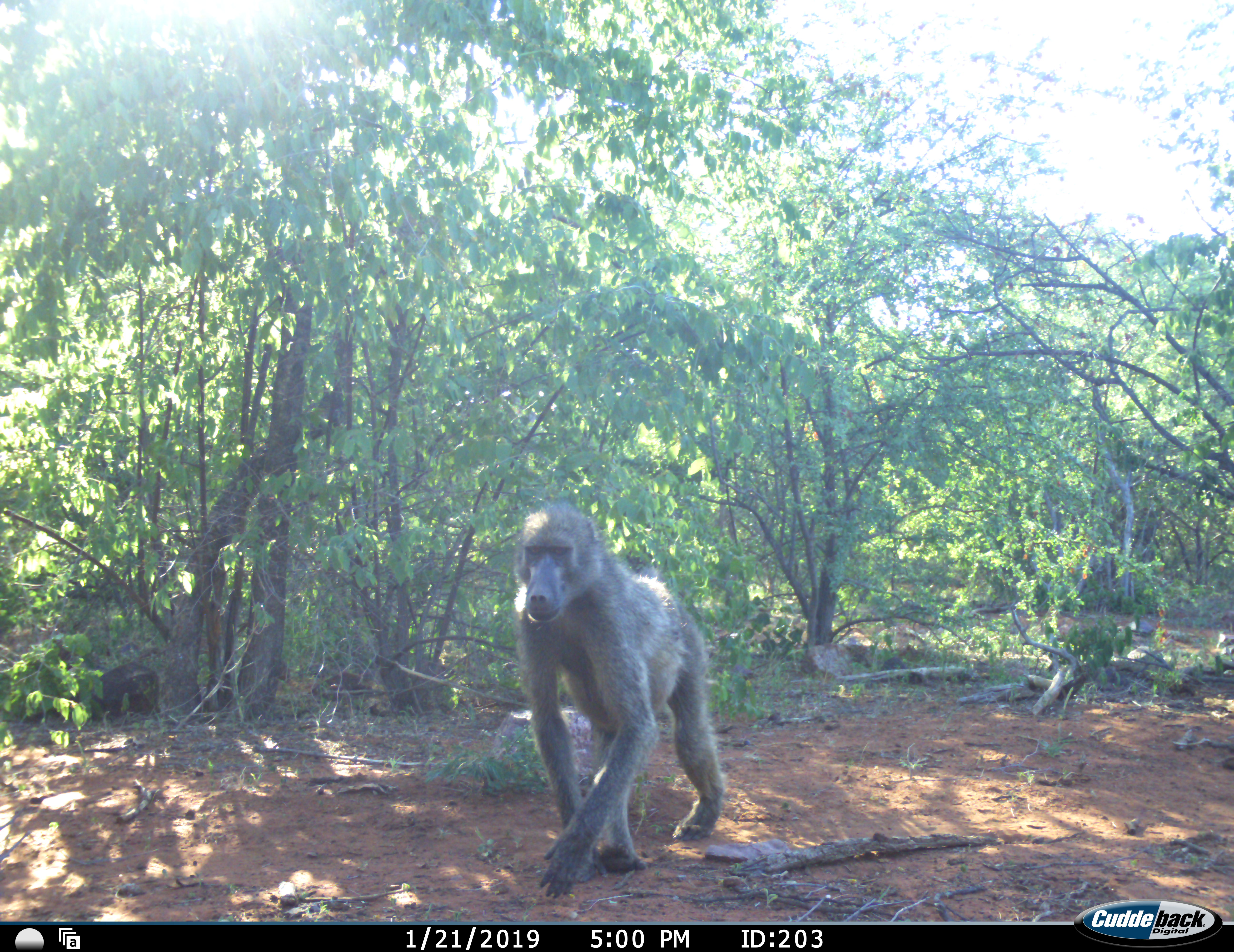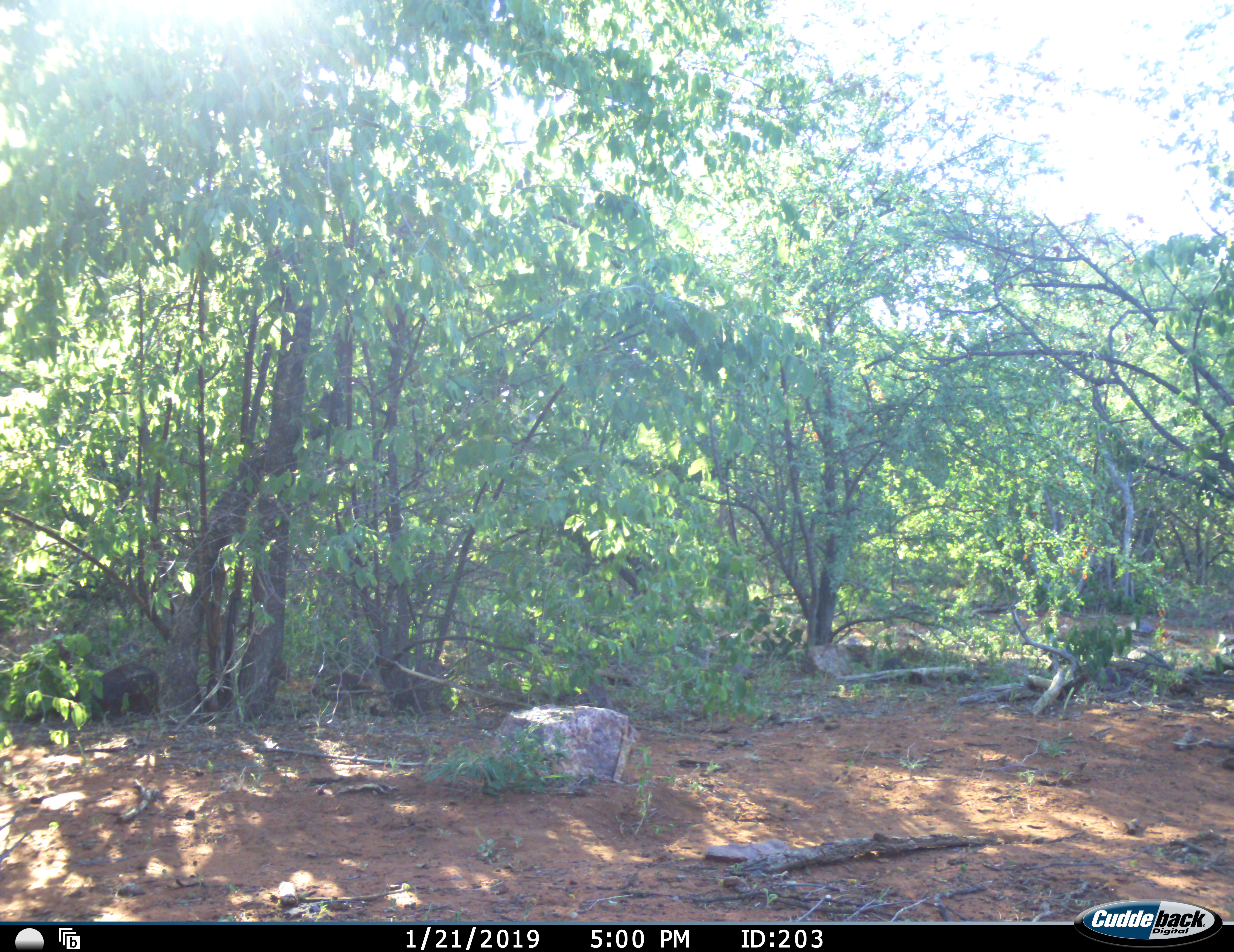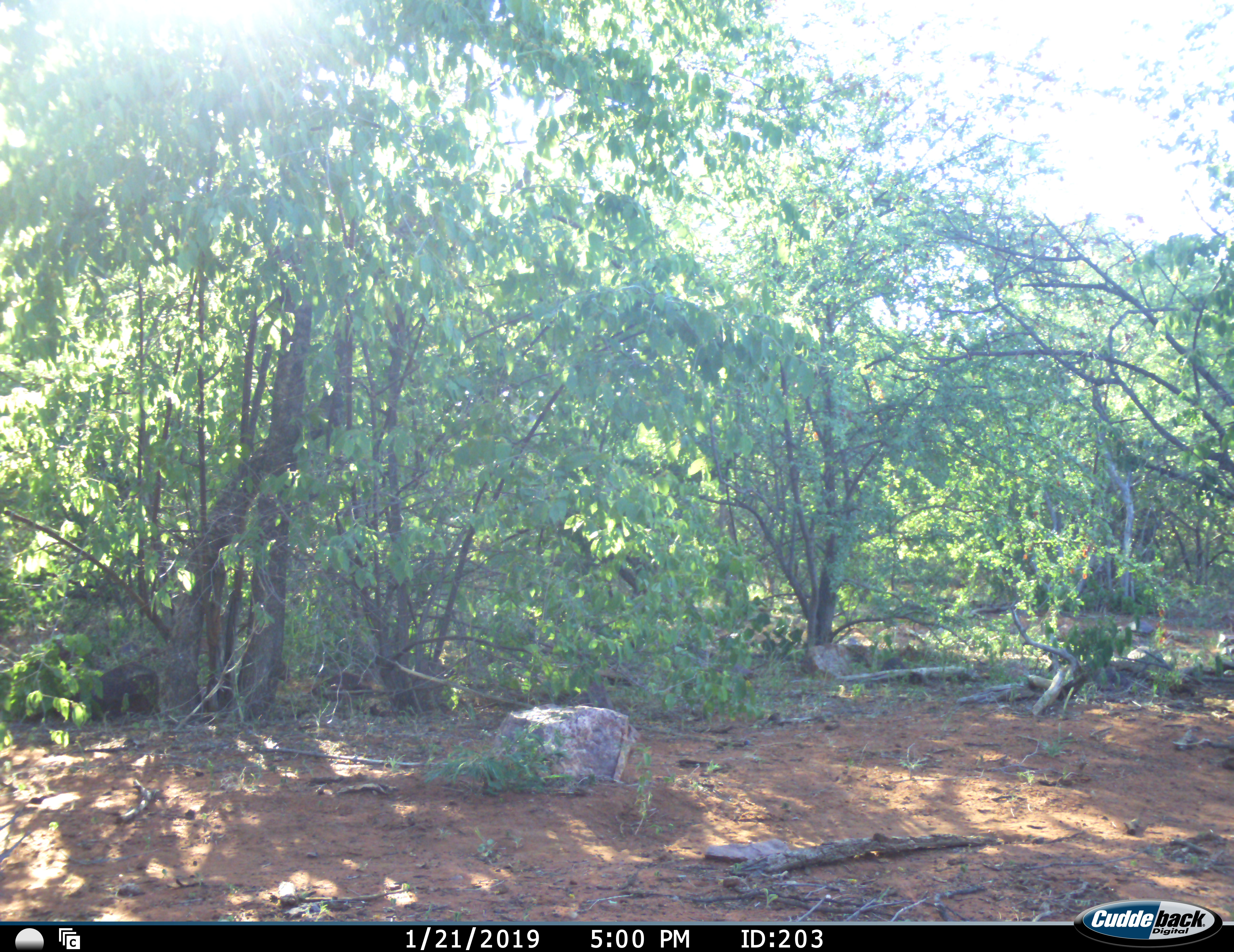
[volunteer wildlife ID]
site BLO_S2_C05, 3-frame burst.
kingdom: Animalia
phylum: Chordata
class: Mammalia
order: Primates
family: Cercopithecidae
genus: Papio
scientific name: Papio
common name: baboon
Baboon (Papio), count 1. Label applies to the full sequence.